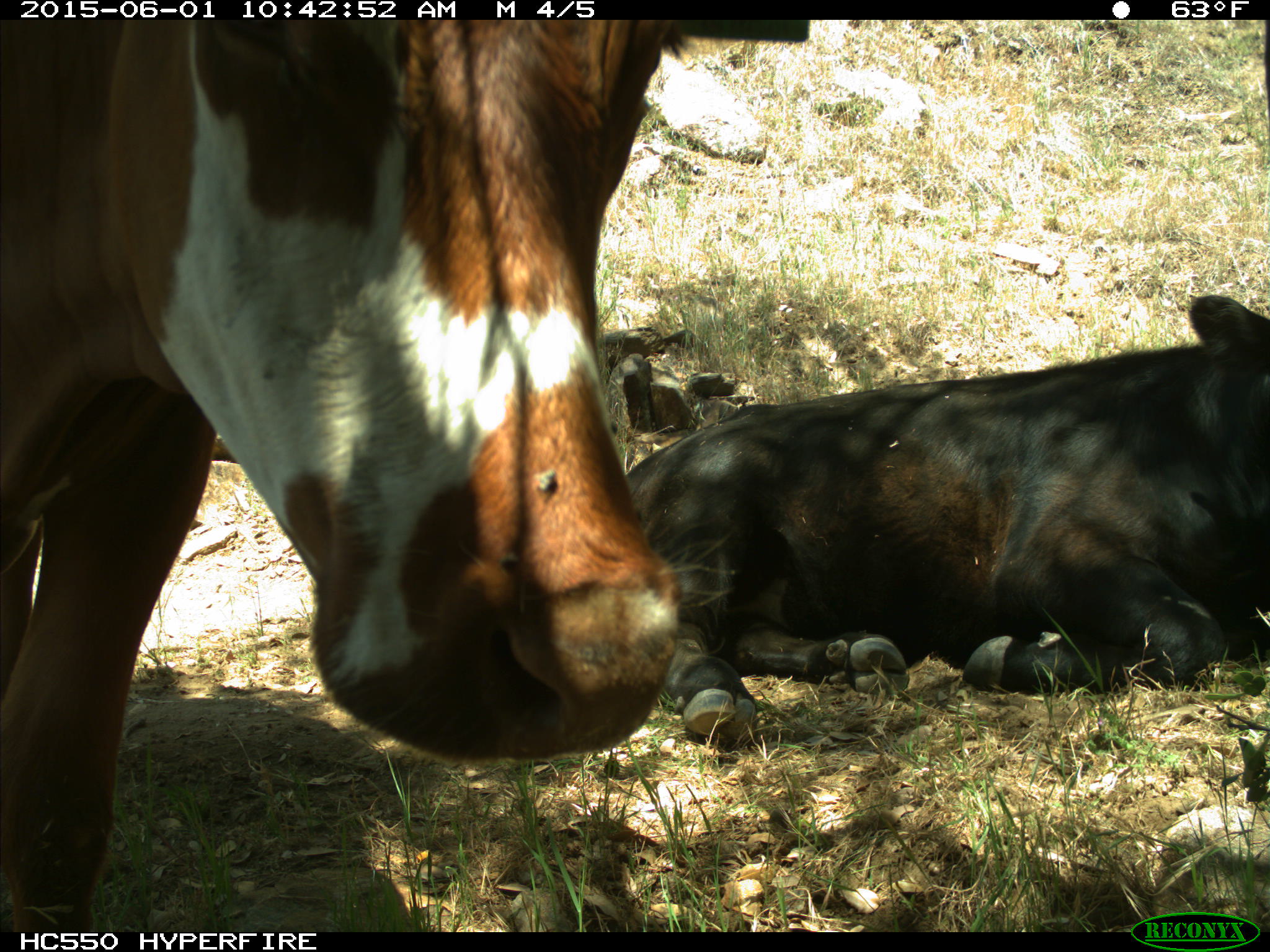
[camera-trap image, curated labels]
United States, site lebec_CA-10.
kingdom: Animalia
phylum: Chordata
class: Mammalia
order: Artiodactyla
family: Bovidae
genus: Bos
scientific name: Bos taurus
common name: domestic cow